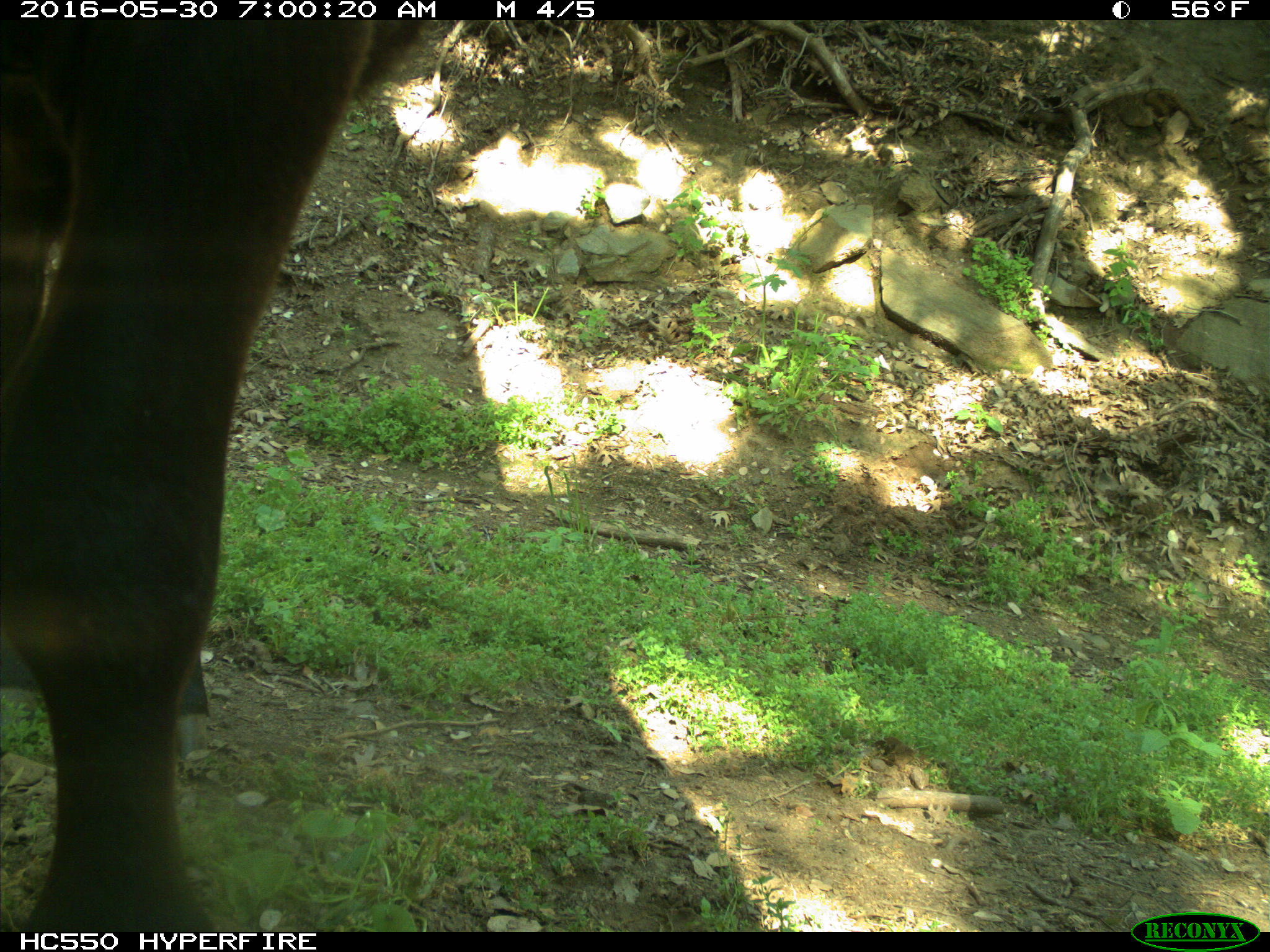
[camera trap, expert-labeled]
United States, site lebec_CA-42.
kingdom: Animalia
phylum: Chordata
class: Mammalia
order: Artiodactyla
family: Bovidae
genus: Bos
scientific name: Bos taurus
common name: domestic cow